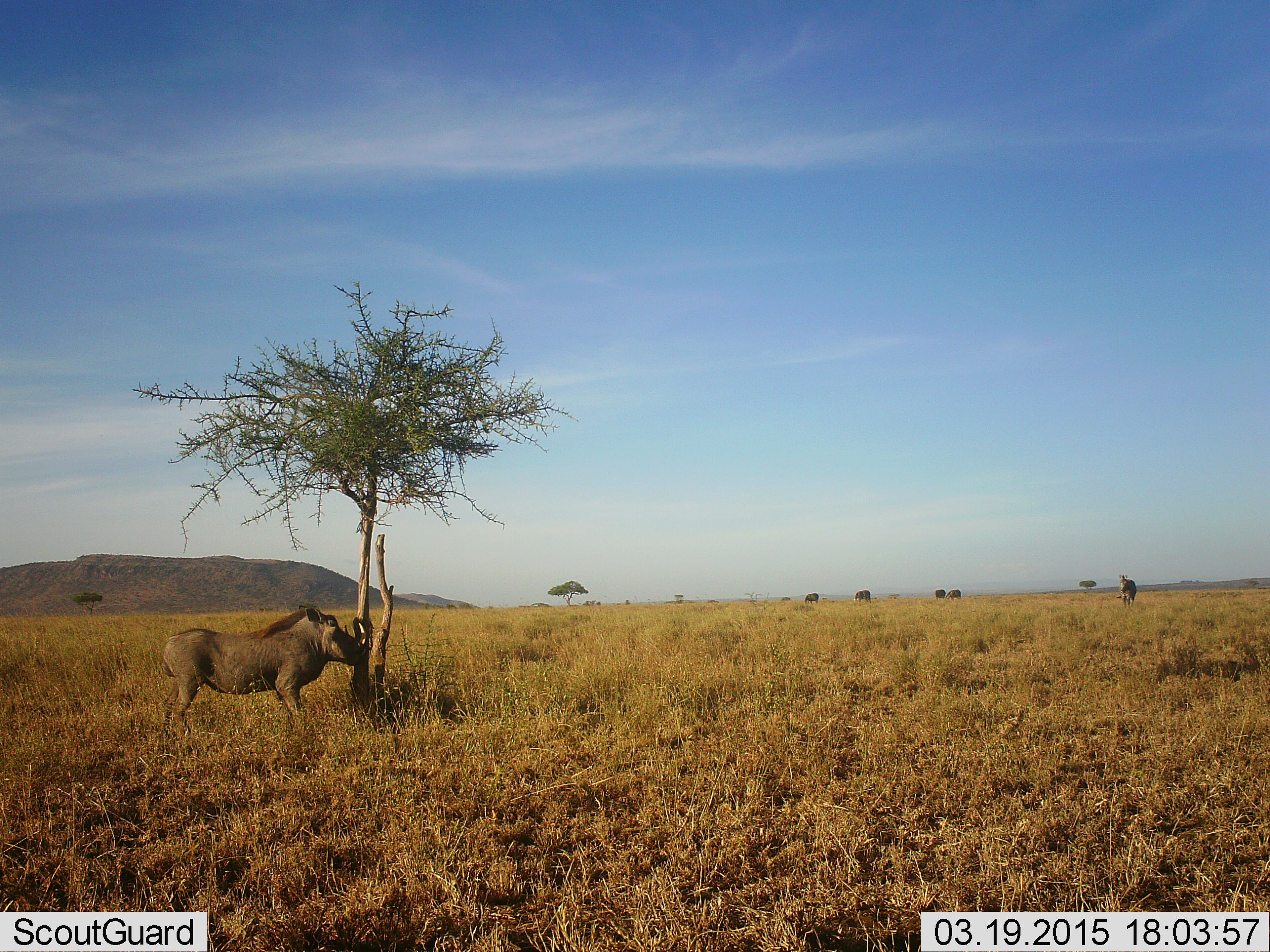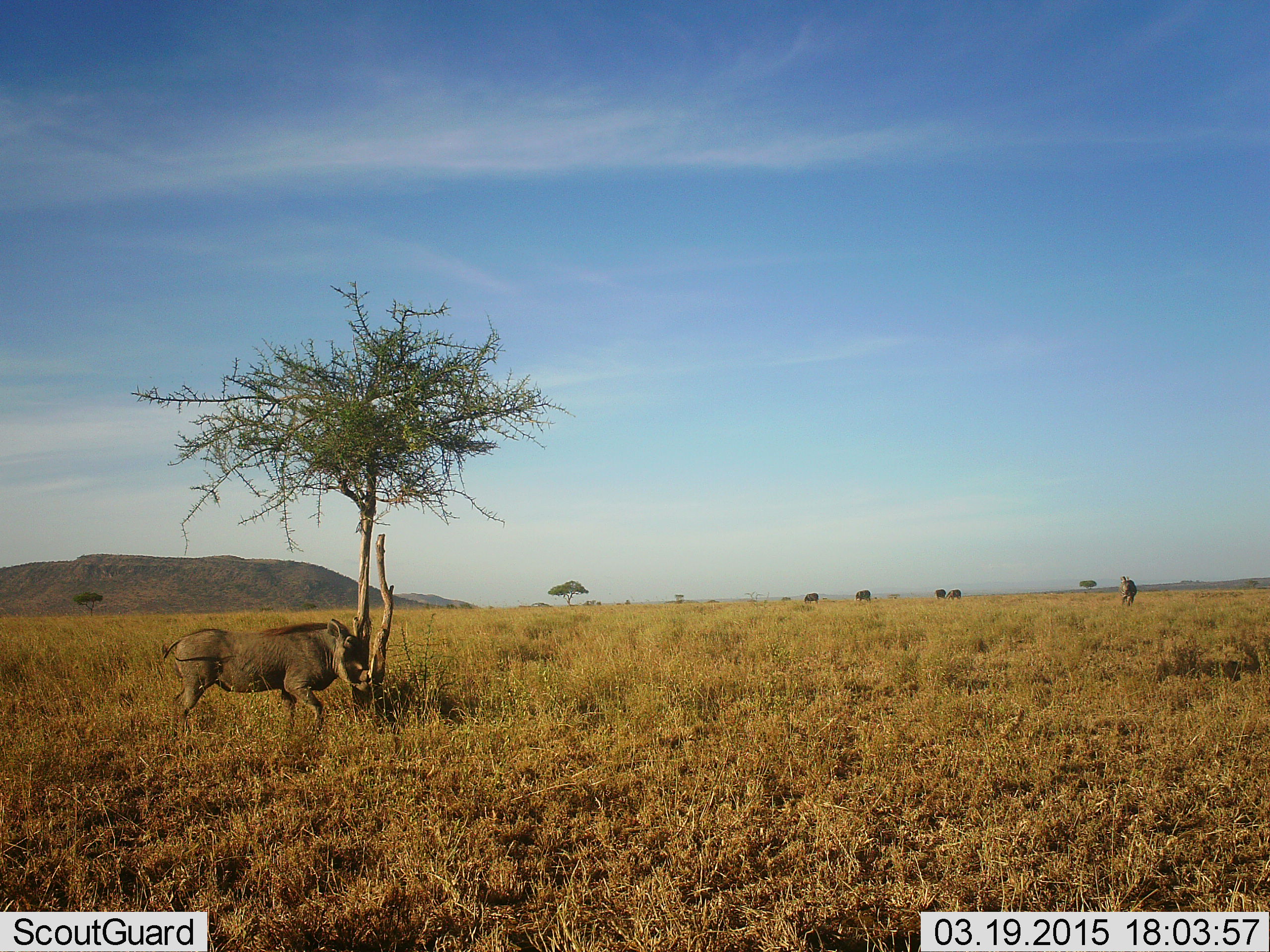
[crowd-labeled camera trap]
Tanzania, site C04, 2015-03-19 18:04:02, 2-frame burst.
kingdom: Animalia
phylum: Chordata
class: Mammalia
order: Artiodactyla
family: Suidae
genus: Phacochoerus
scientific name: Phacochoerus africanus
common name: warthog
Warthog (Phacochoerus africanus), count 1. Behavior (volunteer vote fractions): standing 40%, resting 0%, moving 40%, interacting 20%. Young present (vote fraction): 0%. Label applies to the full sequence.